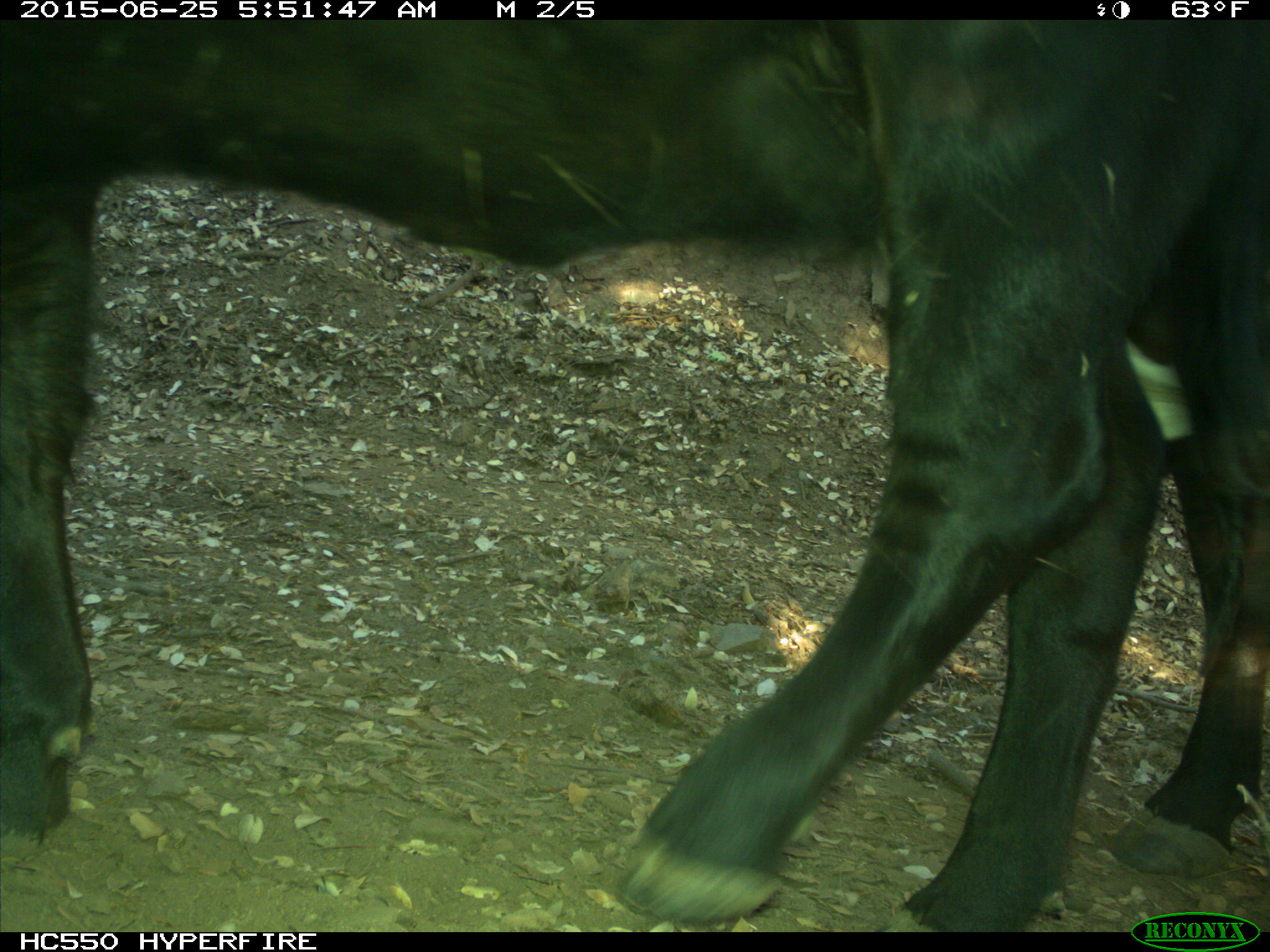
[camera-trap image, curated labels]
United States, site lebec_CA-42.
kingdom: Animalia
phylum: Chordata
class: Mammalia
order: Artiodactyla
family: Bovidae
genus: Bos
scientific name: Bos taurus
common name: domestic cow